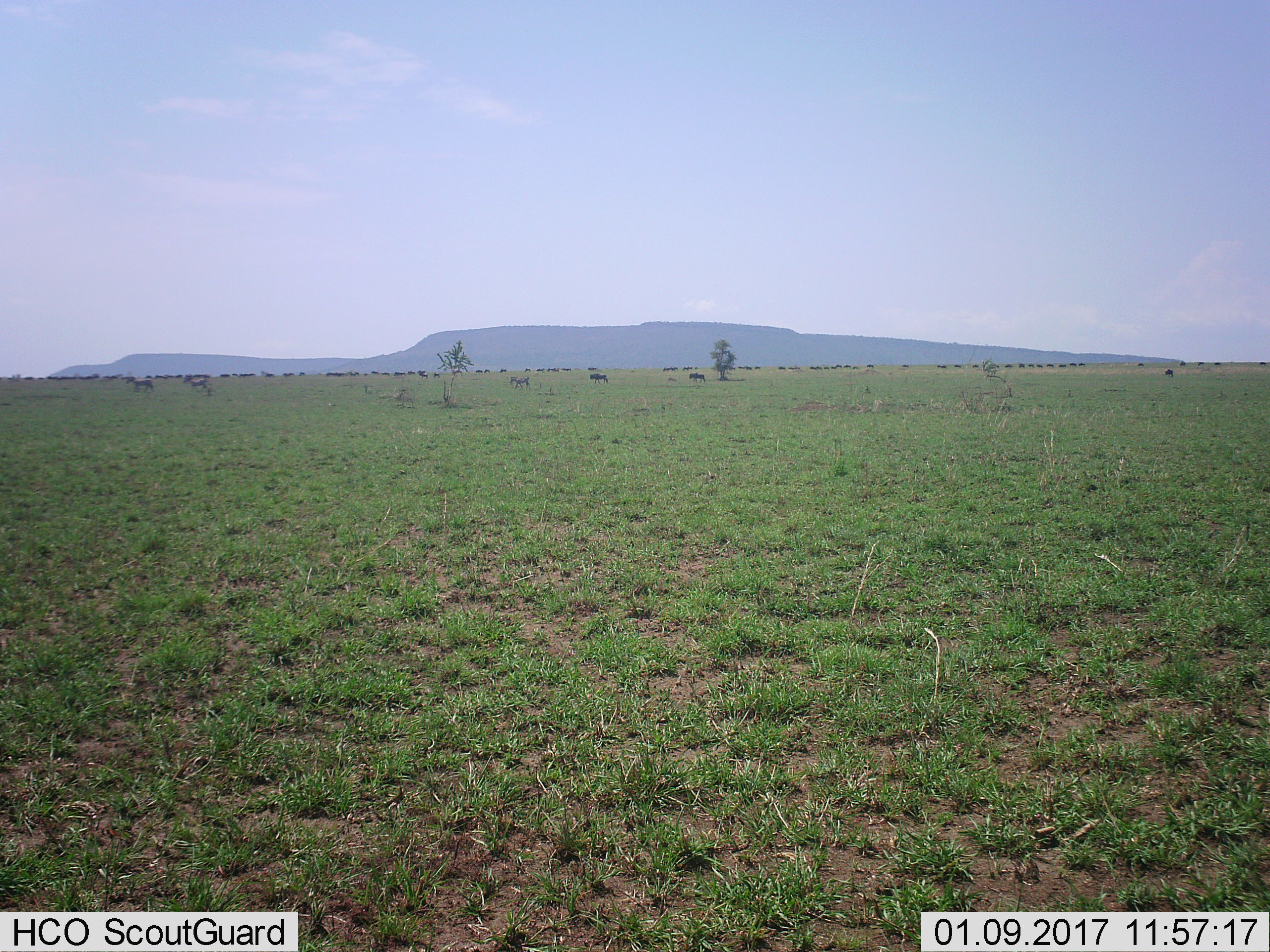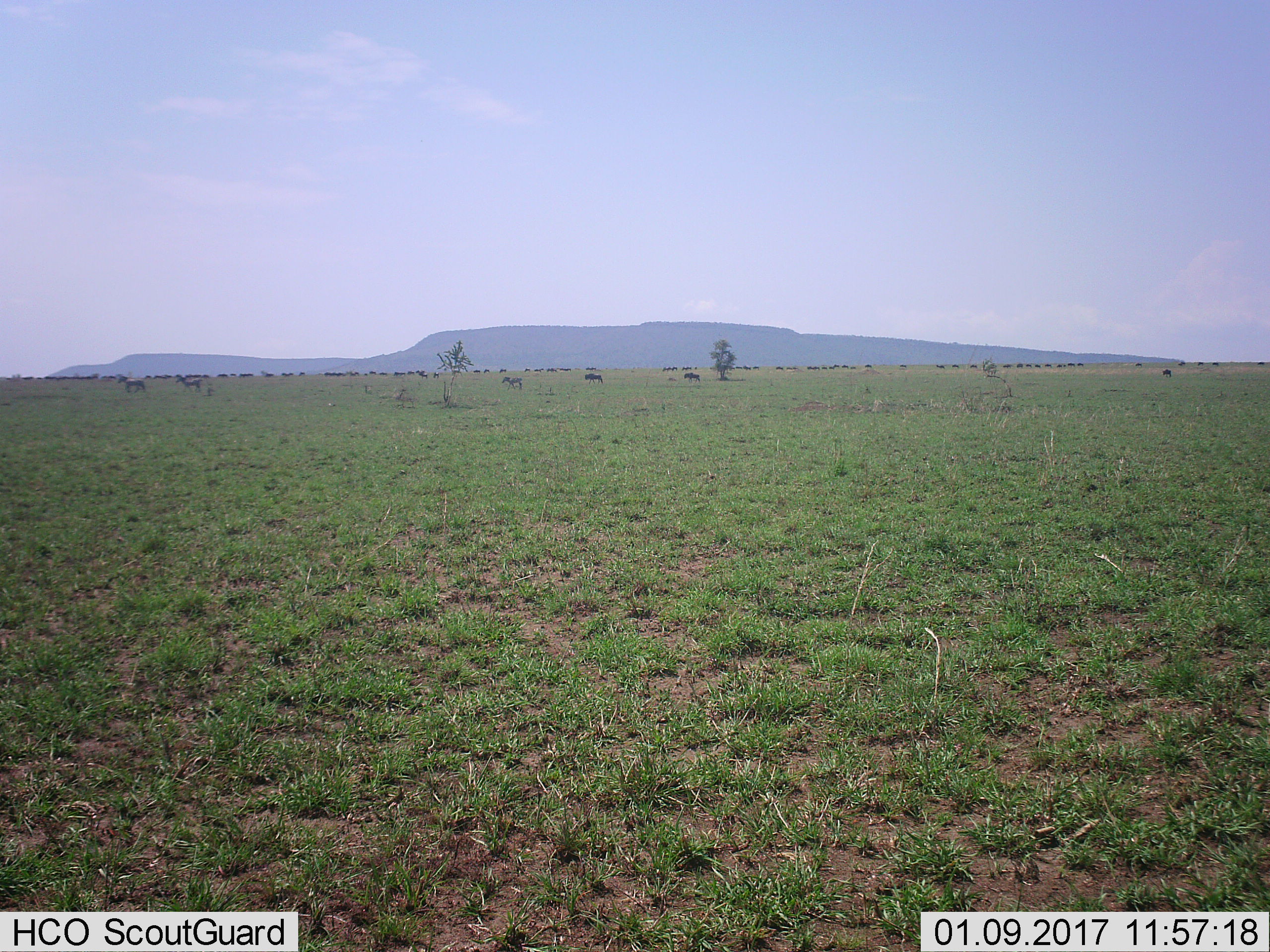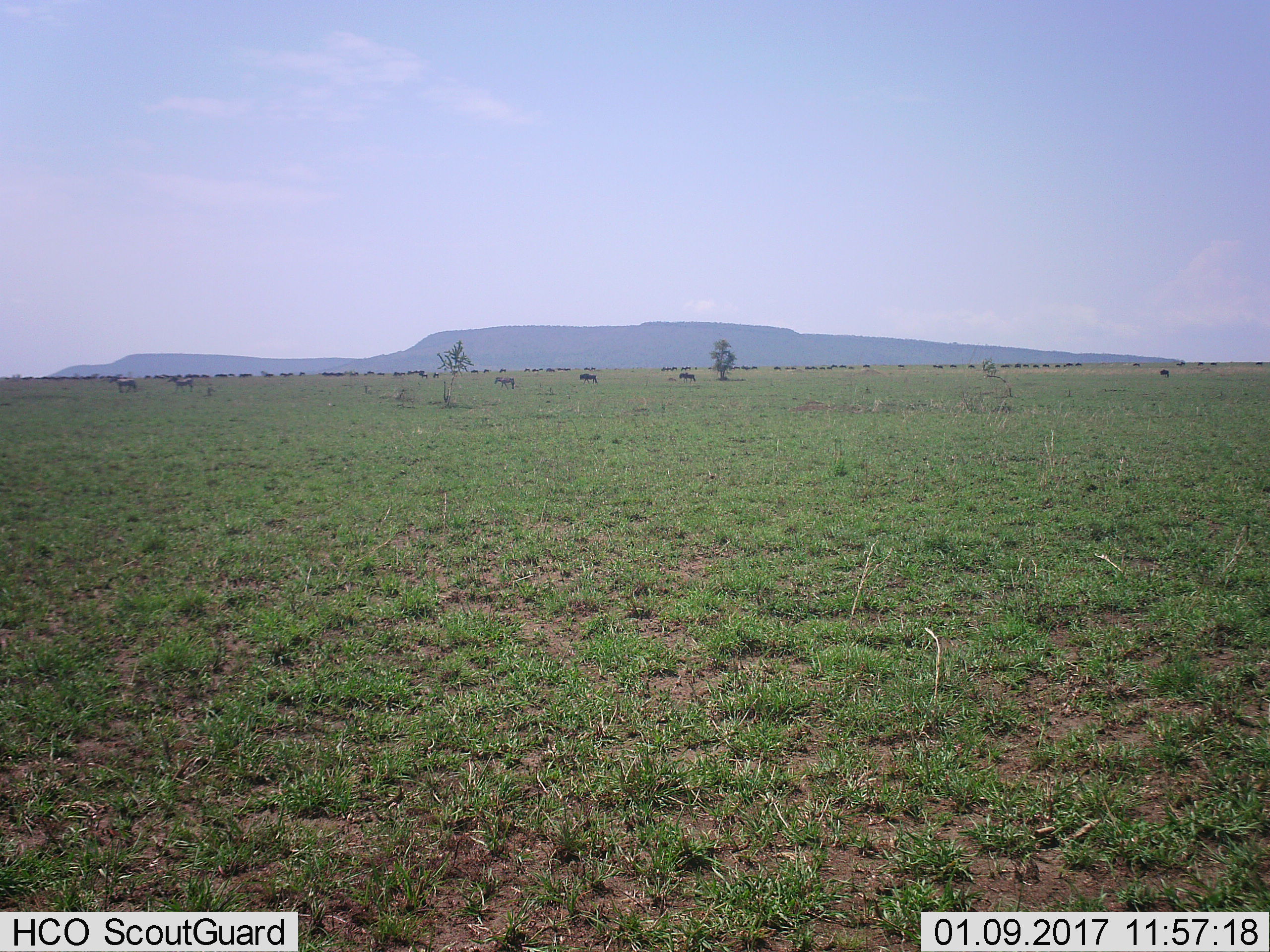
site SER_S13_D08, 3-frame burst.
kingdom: Animalia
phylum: Chordata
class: Mammalia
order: Artiodactyla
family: Bovidae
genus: Connochaetes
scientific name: Connochaetes taurinus taurinus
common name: blue wildebeest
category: wildebeestblue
Wildebeestblue (blue wildebeest) (Connochaetes taurinus taurinus), count 11-50. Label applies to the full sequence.